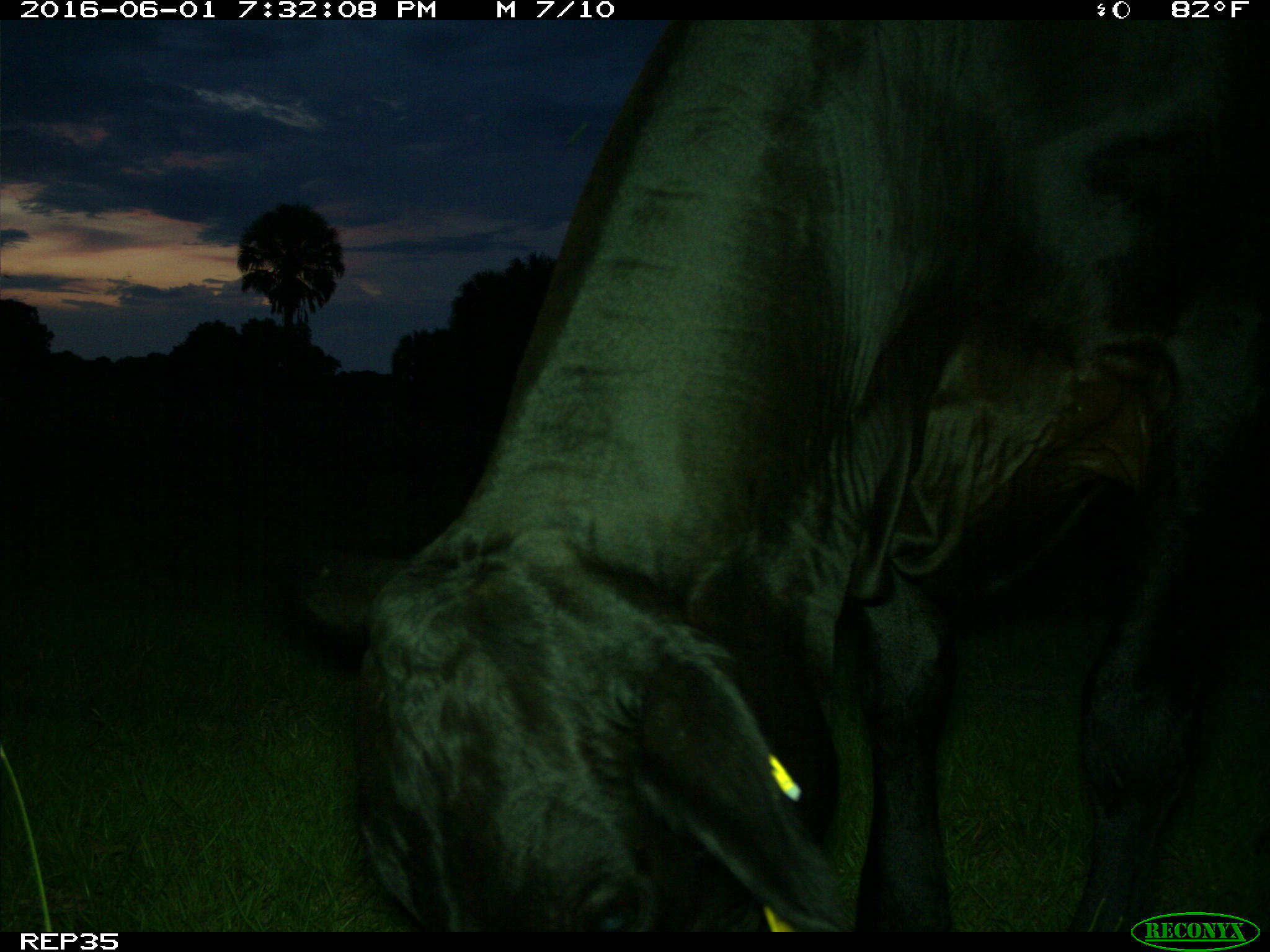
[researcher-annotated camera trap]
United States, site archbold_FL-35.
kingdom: Animalia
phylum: Chordata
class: Mammalia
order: Artiodactyla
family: Bovidae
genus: Bos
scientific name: Bos taurus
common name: domestic cow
Bos taurus (domestic cow).